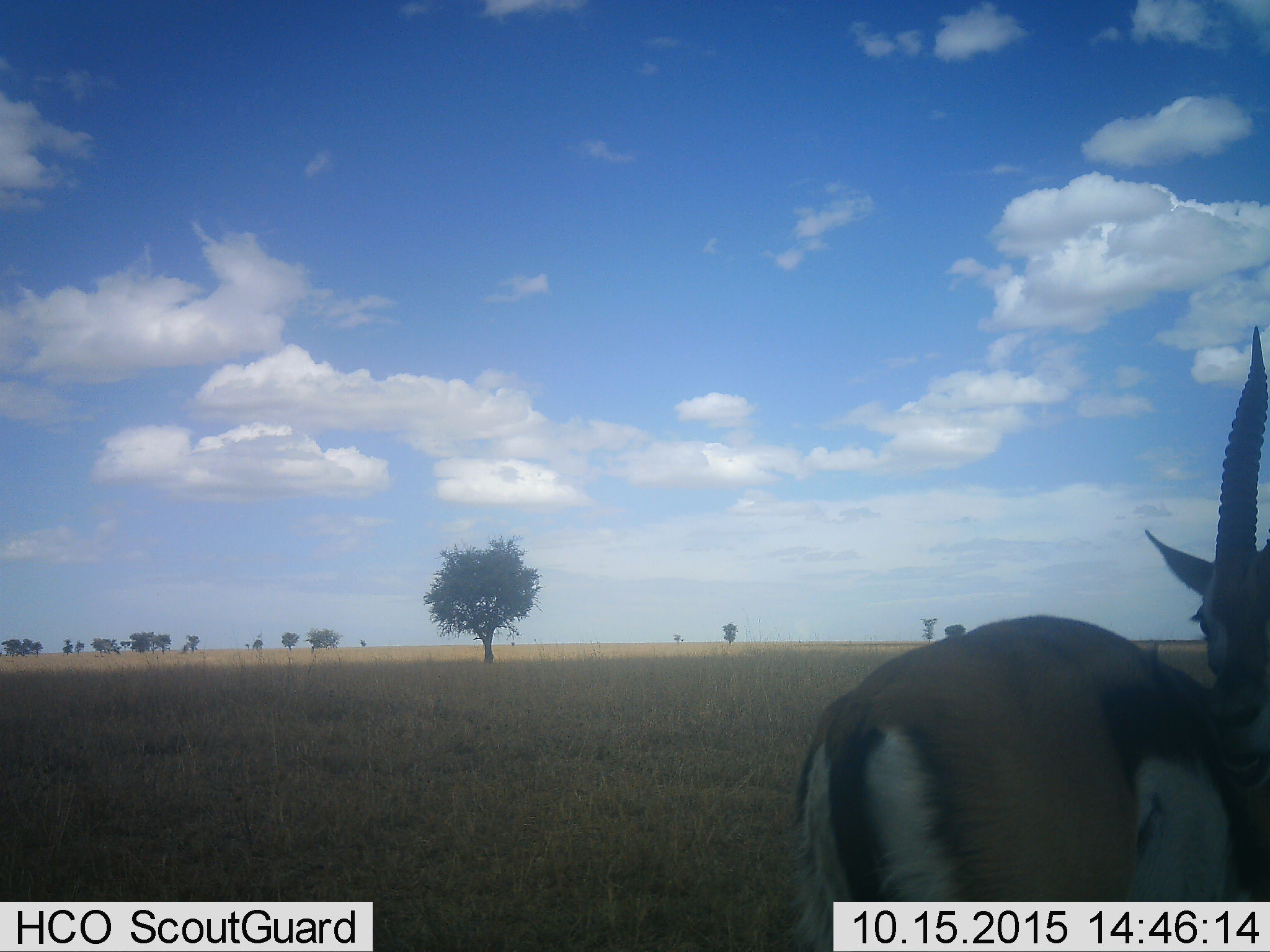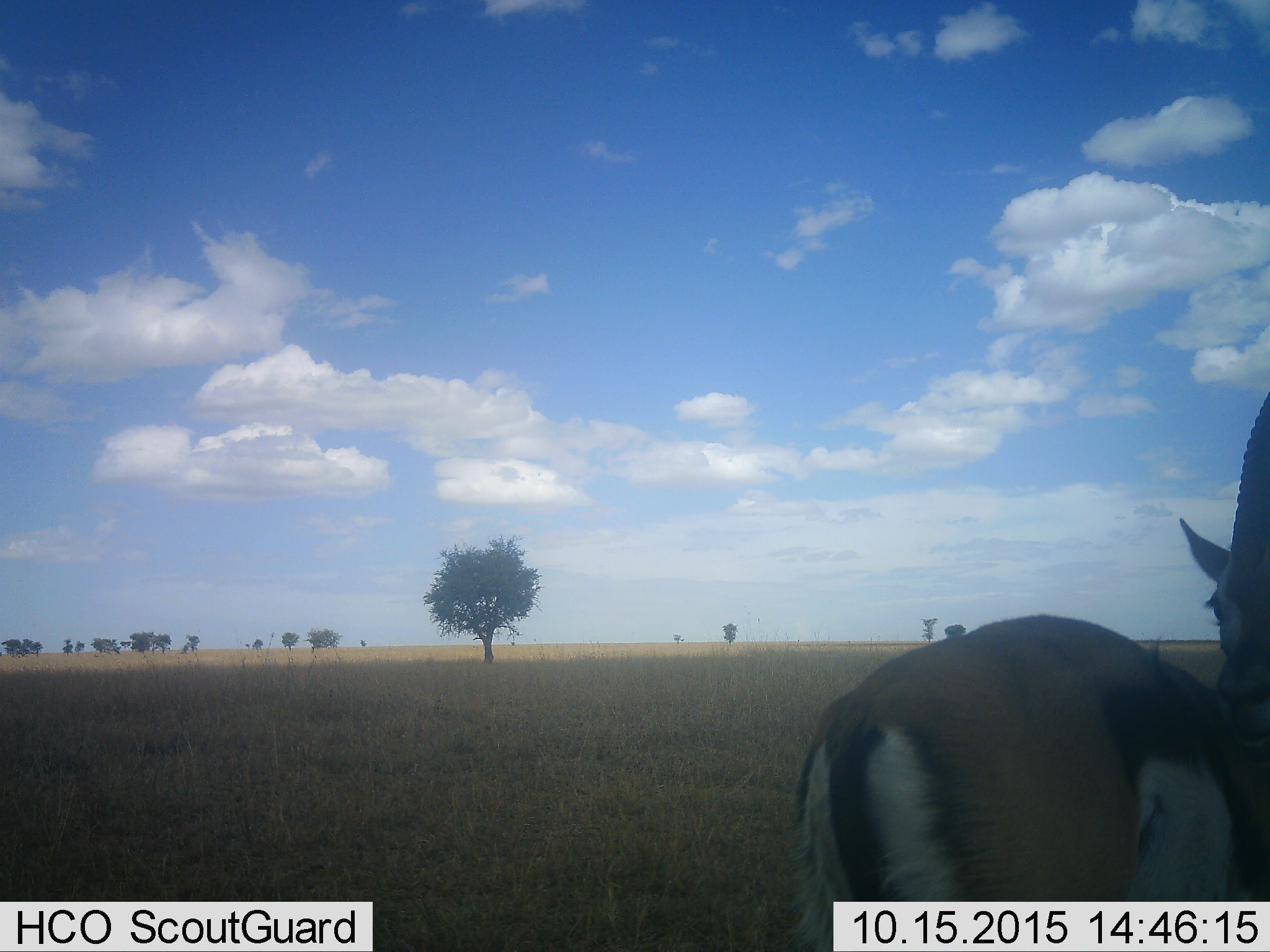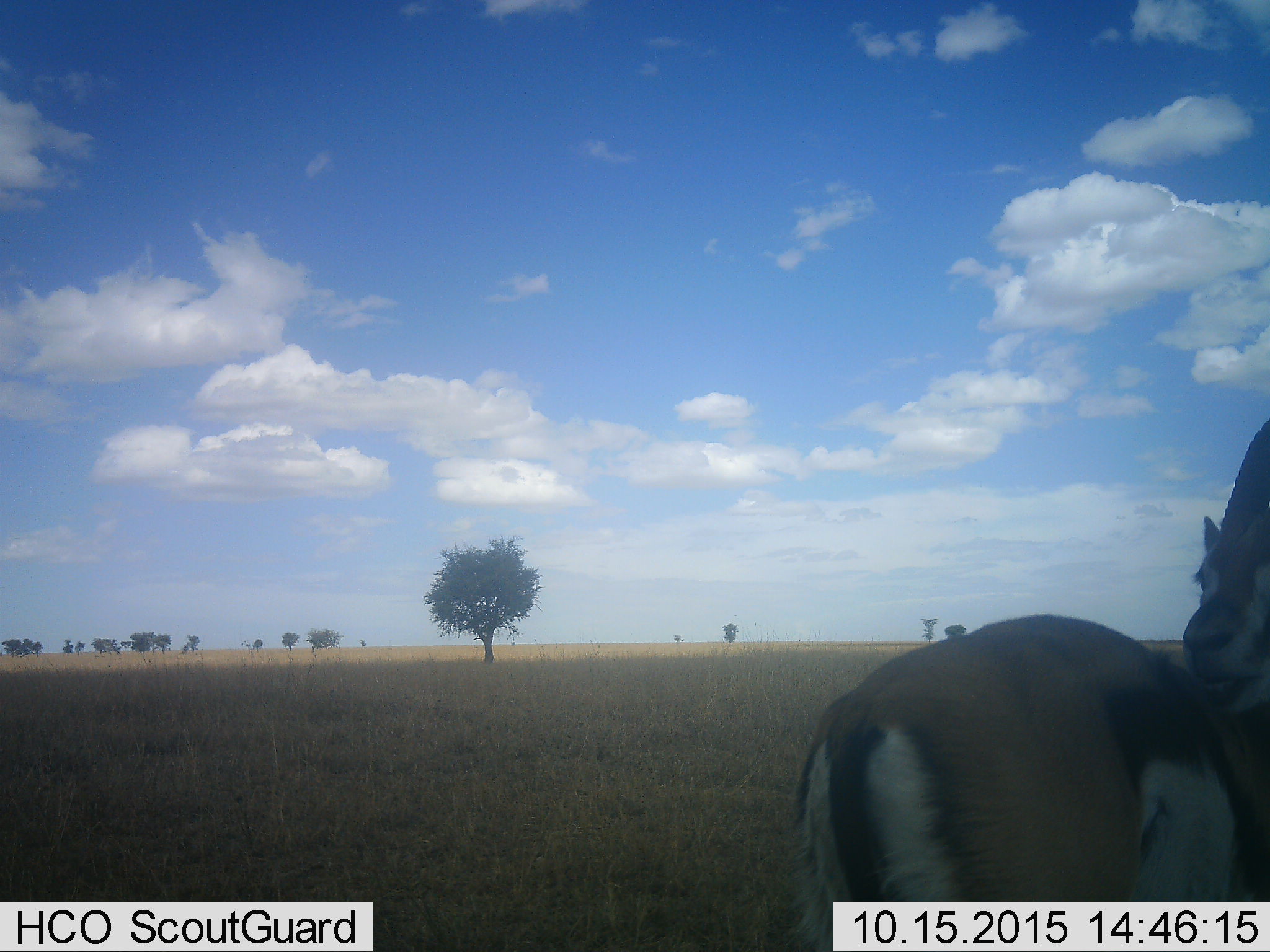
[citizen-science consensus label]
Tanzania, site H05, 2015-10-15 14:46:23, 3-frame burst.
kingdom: Animalia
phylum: Chordata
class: Mammalia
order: Artiodactyla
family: Bovidae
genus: Eudorcas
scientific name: Eudorcas thomsonii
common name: thomson's gazelle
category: gazellethomsons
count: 1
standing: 89%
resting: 0%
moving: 11%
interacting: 0%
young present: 0%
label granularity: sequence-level